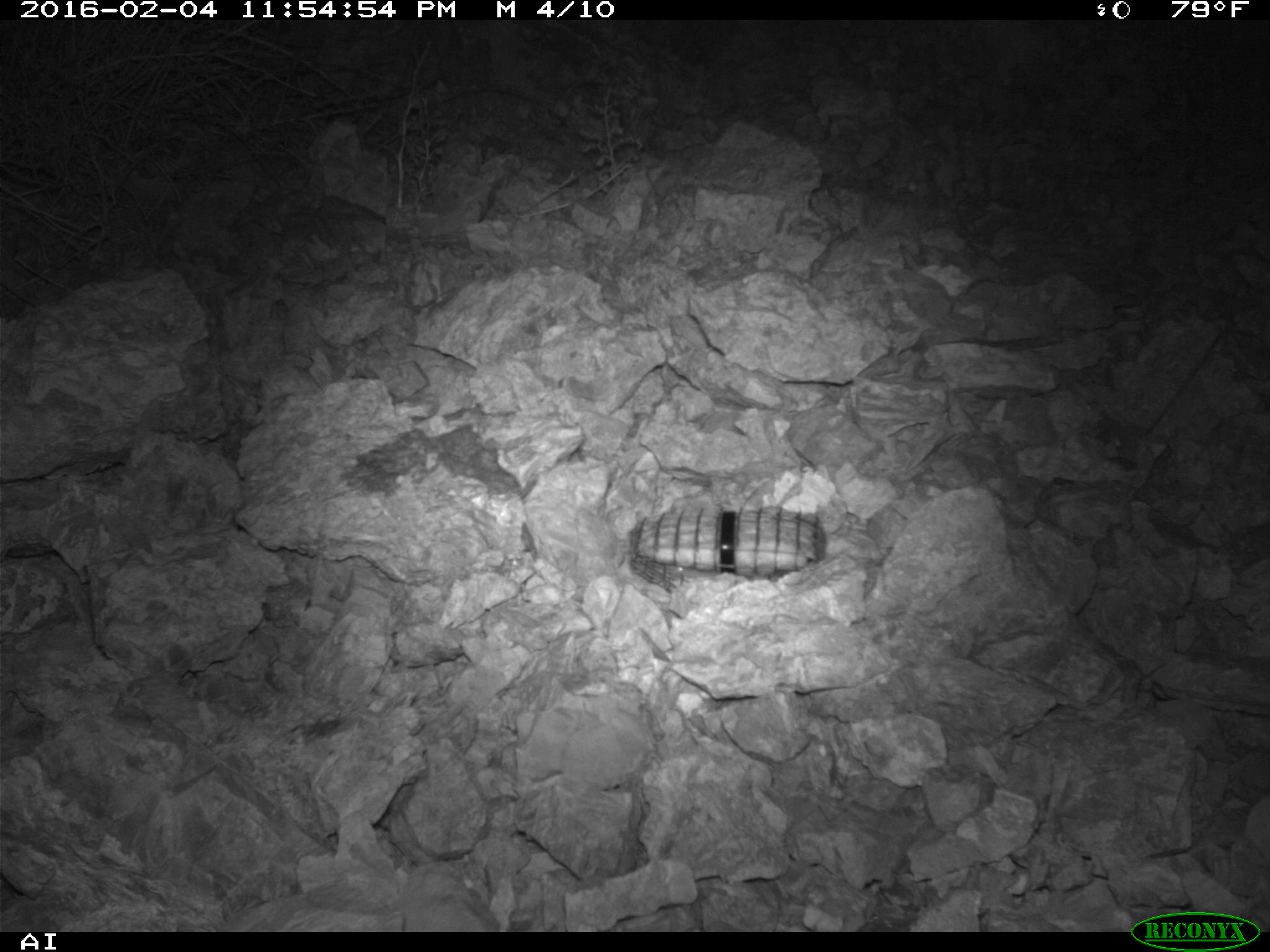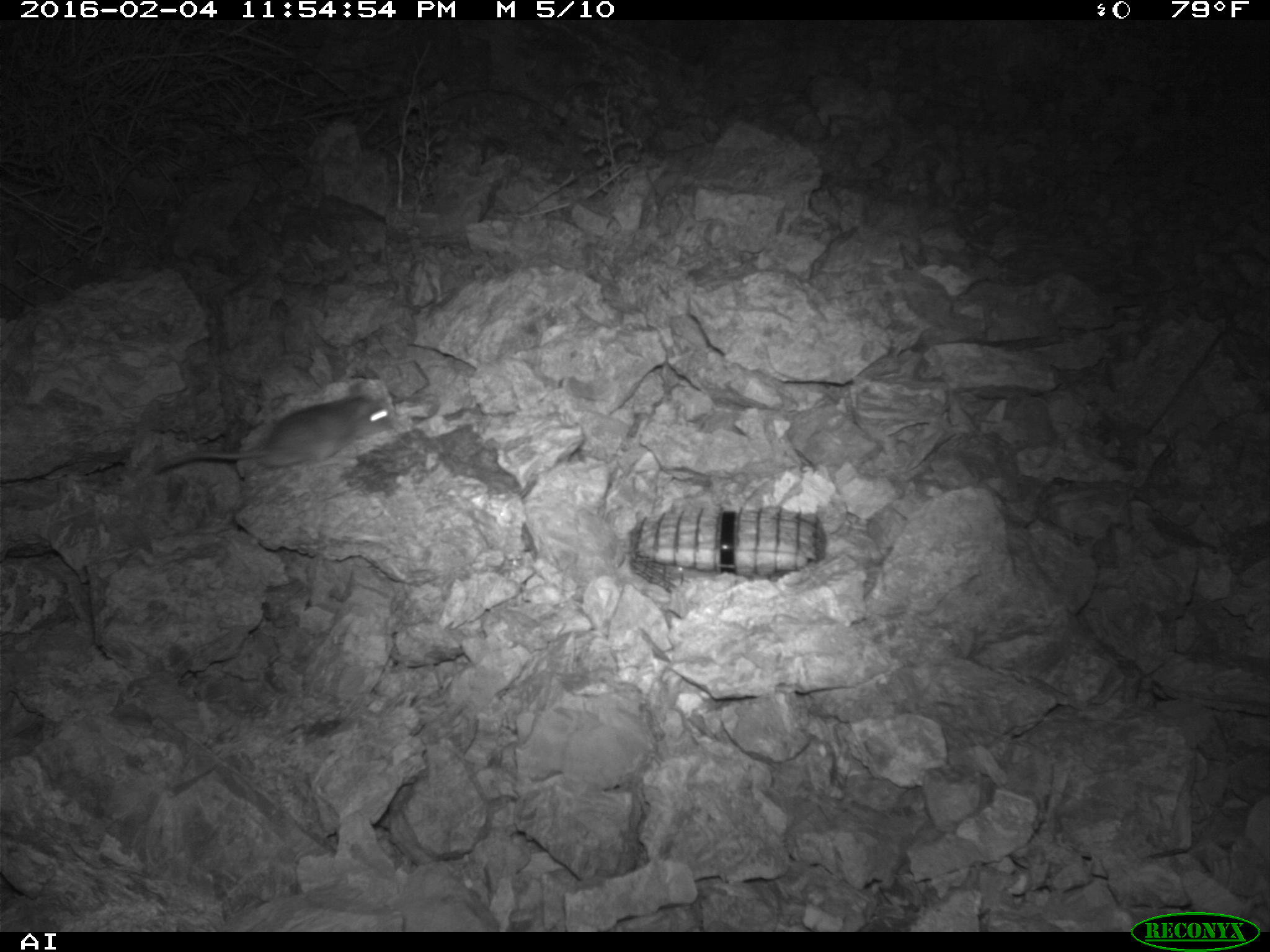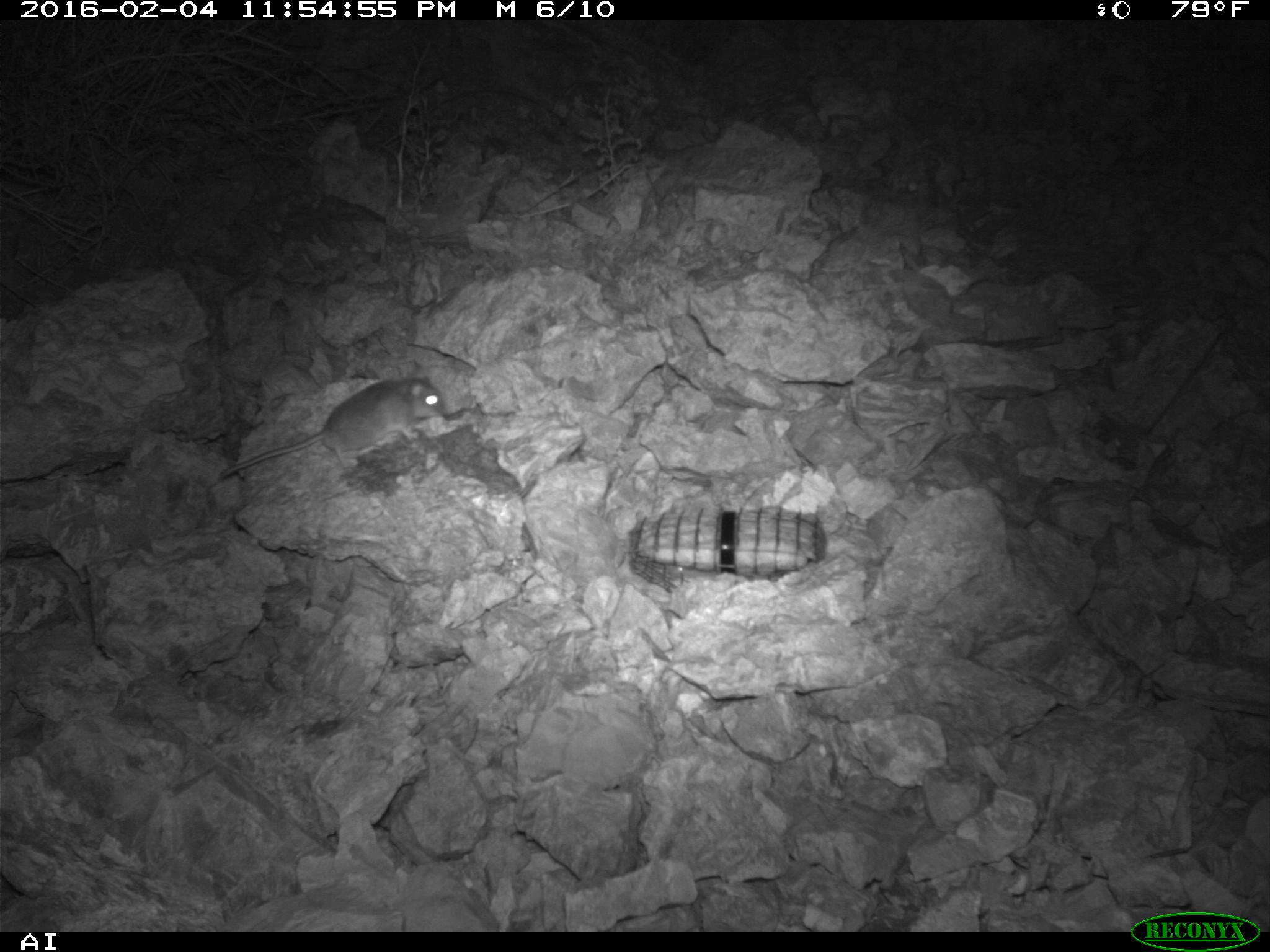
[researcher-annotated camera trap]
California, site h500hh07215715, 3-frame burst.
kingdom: Animalia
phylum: Chordata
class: Mammalia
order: Rodentia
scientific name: Rodentia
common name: rodent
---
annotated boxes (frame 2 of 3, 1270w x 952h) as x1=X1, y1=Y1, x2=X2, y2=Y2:
rodent: x1=154, y1=381, x2=396, y2=477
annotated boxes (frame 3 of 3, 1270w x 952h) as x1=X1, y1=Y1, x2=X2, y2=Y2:
rodent: x1=219, y1=377, x2=443, y2=482